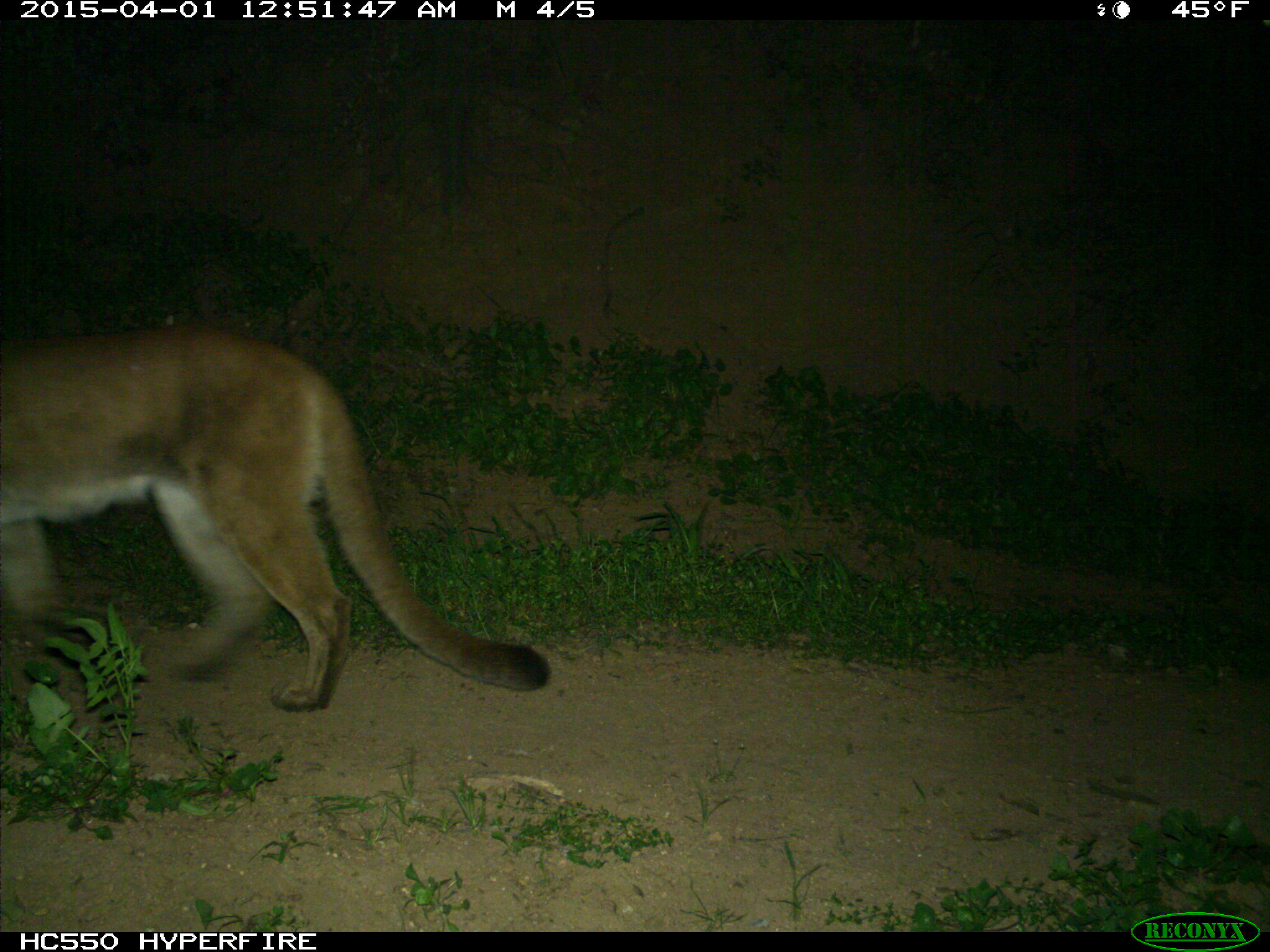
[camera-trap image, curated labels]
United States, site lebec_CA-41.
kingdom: Animalia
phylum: Chordata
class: Mammalia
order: Carnivora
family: Felidae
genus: Puma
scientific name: Puma concolor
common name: mountain lion